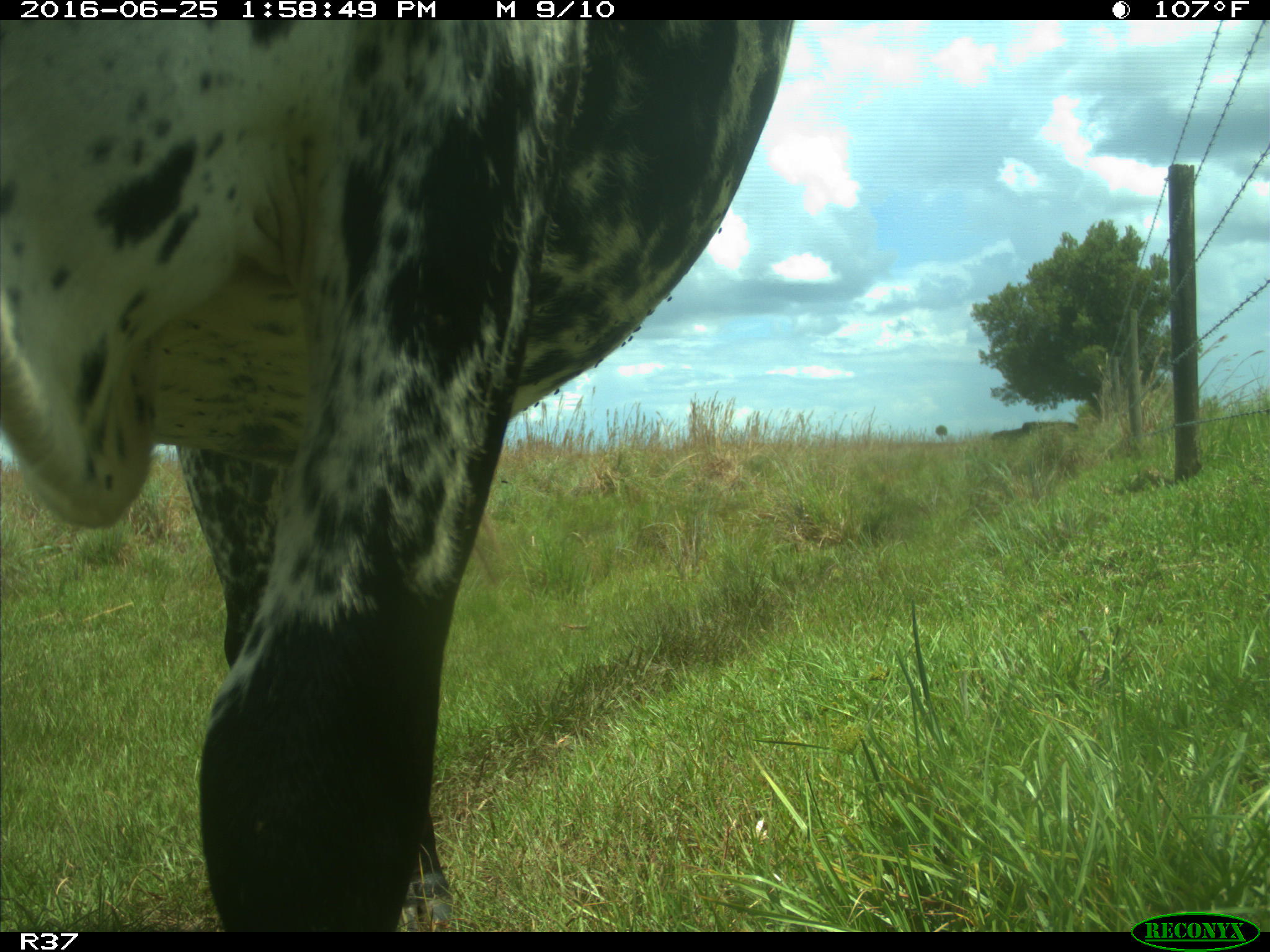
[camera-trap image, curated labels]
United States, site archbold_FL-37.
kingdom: Animalia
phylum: Chordata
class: Mammalia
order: Artiodactyla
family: Bovidae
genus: Bos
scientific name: Bos taurus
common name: domestic cow